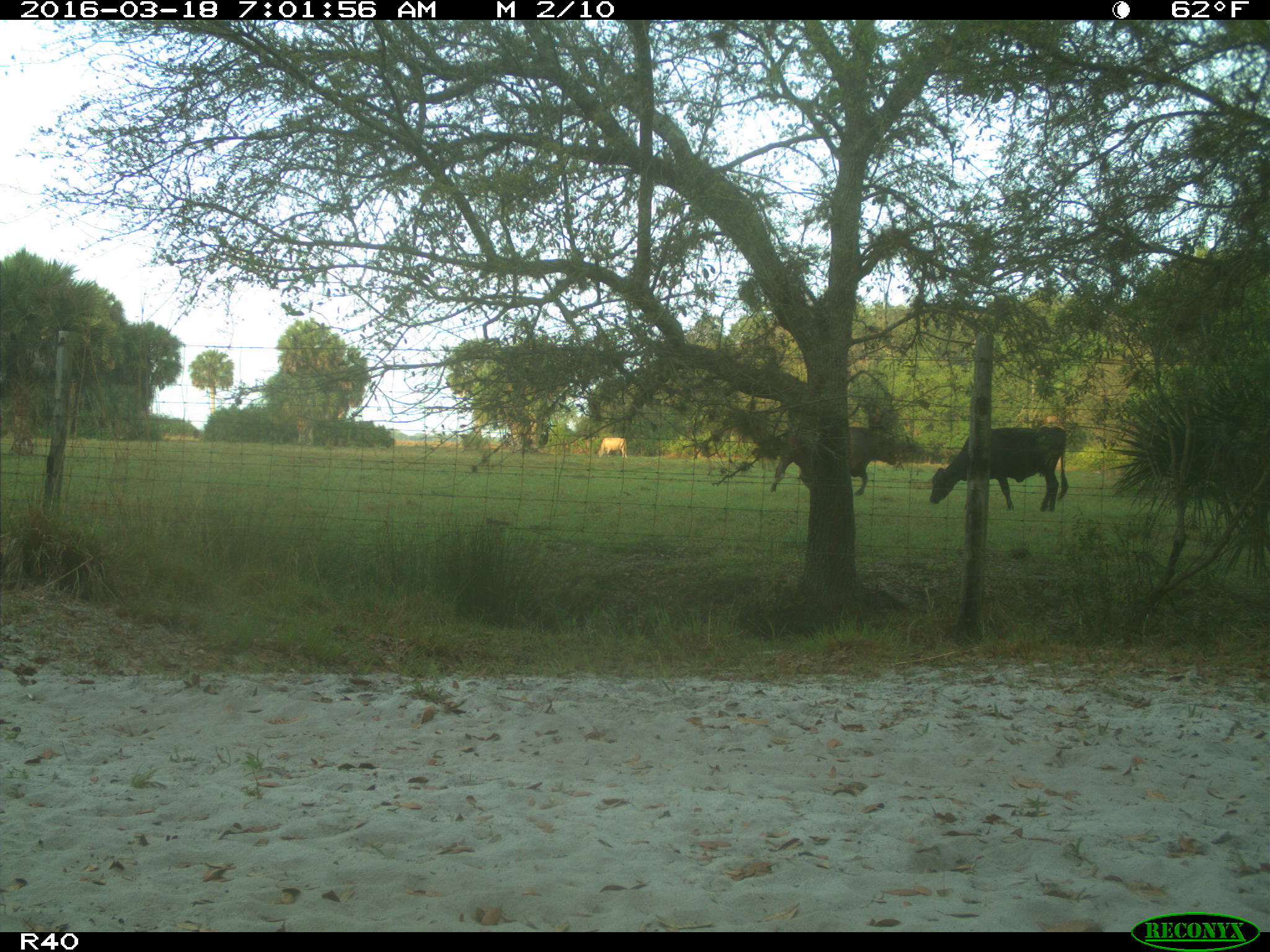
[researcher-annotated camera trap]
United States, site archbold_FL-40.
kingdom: Animalia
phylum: Chordata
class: Mammalia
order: Artiodactyla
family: Bovidae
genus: Bos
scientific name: Bos taurus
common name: domestic cow